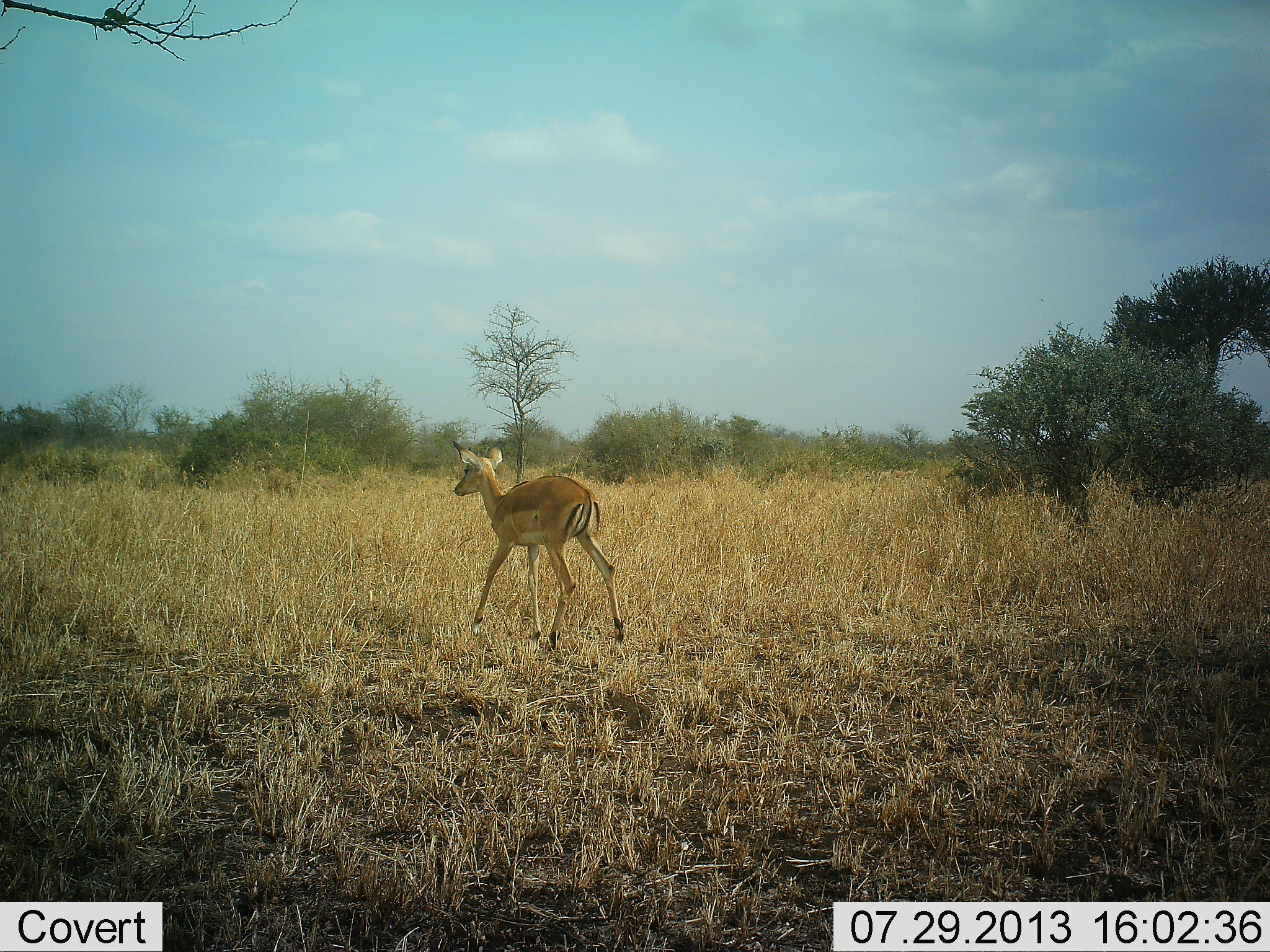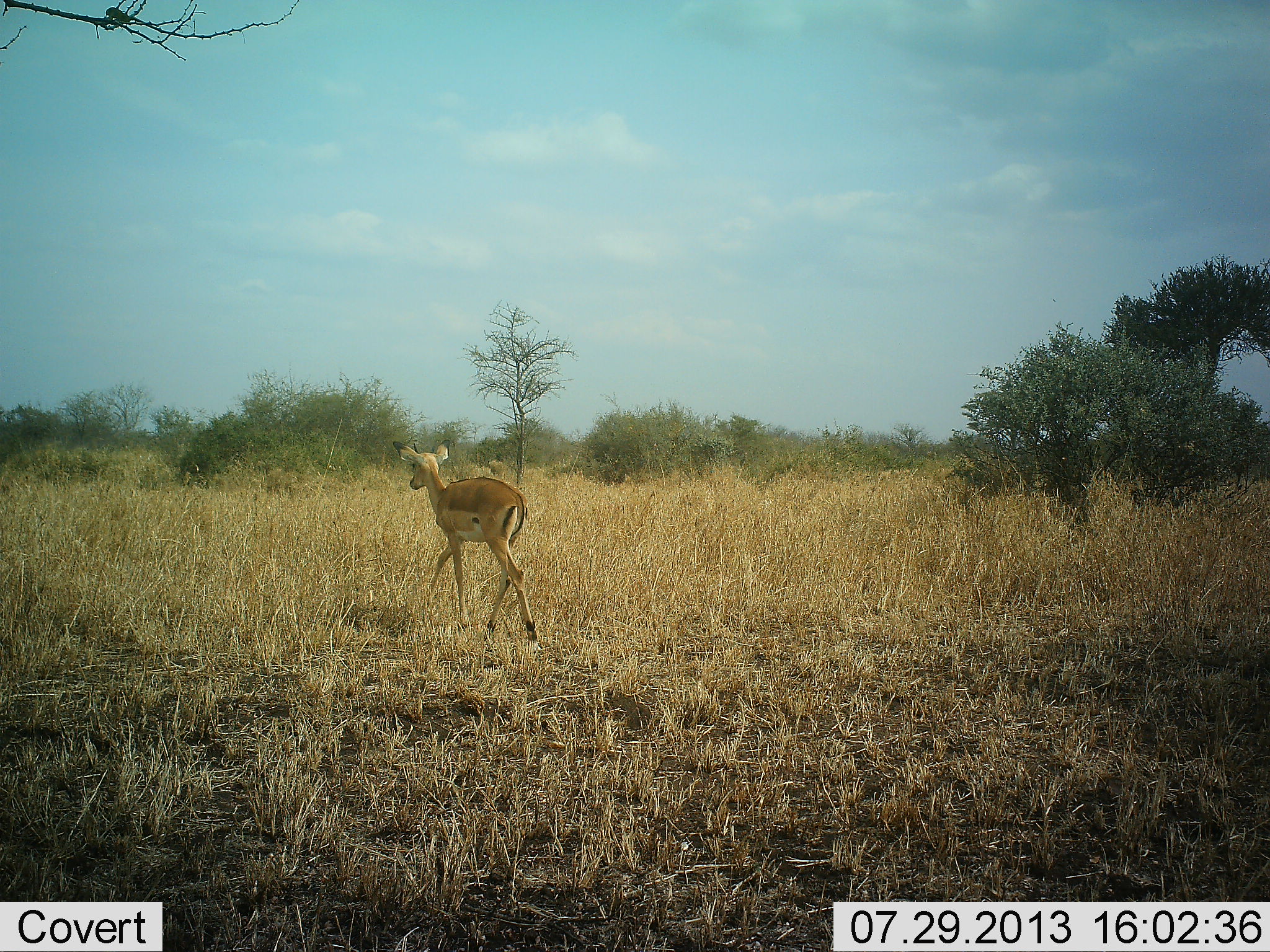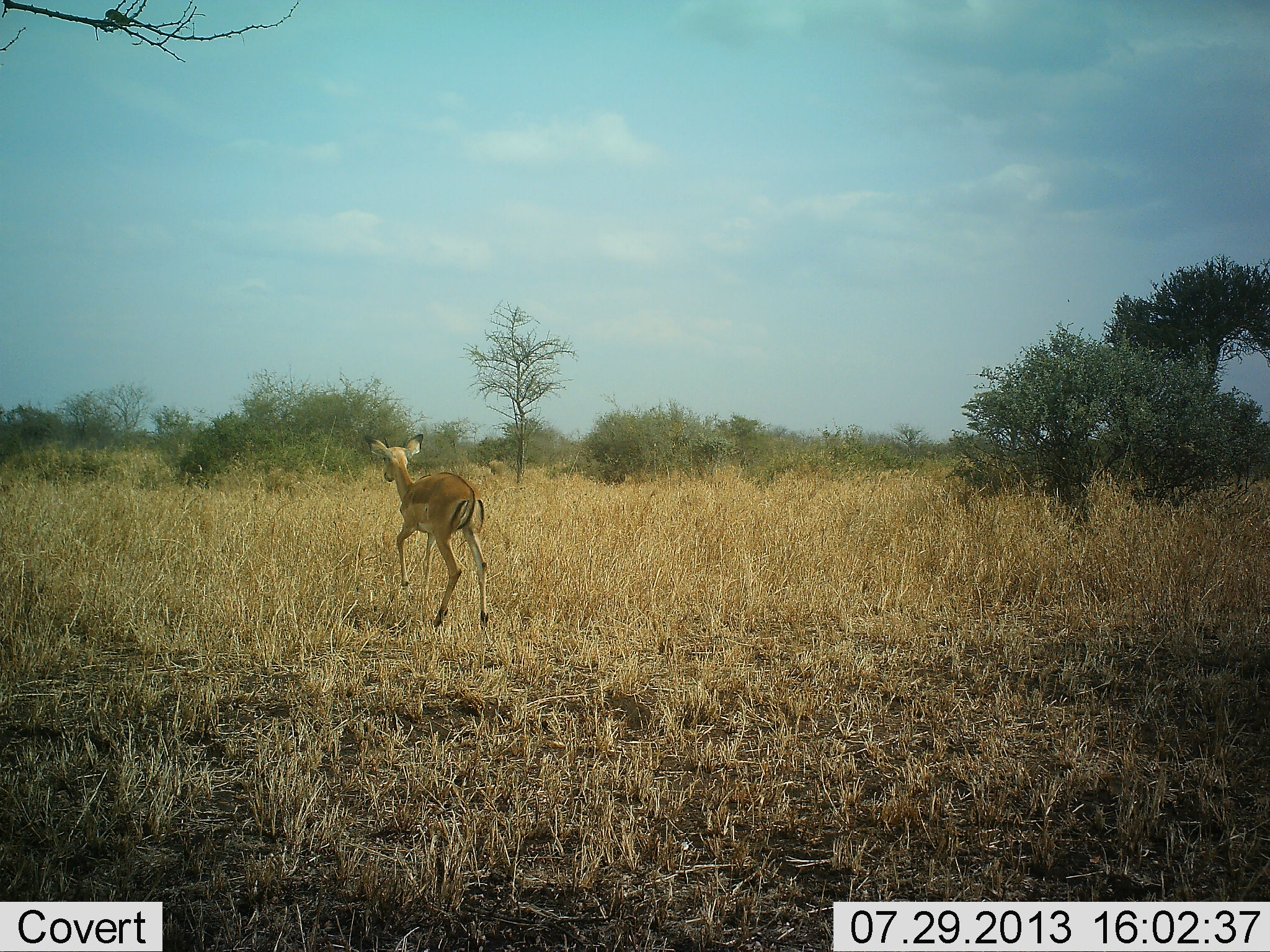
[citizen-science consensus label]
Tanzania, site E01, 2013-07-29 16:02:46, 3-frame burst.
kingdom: Animalia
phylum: Chordata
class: Mammalia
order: Artiodactyla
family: Bovidae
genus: Aepyceros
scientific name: Aepyceros melampus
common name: impala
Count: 1.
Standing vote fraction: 11%.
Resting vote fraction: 0%.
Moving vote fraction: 100%.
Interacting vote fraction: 0%.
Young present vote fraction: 21%.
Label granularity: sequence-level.